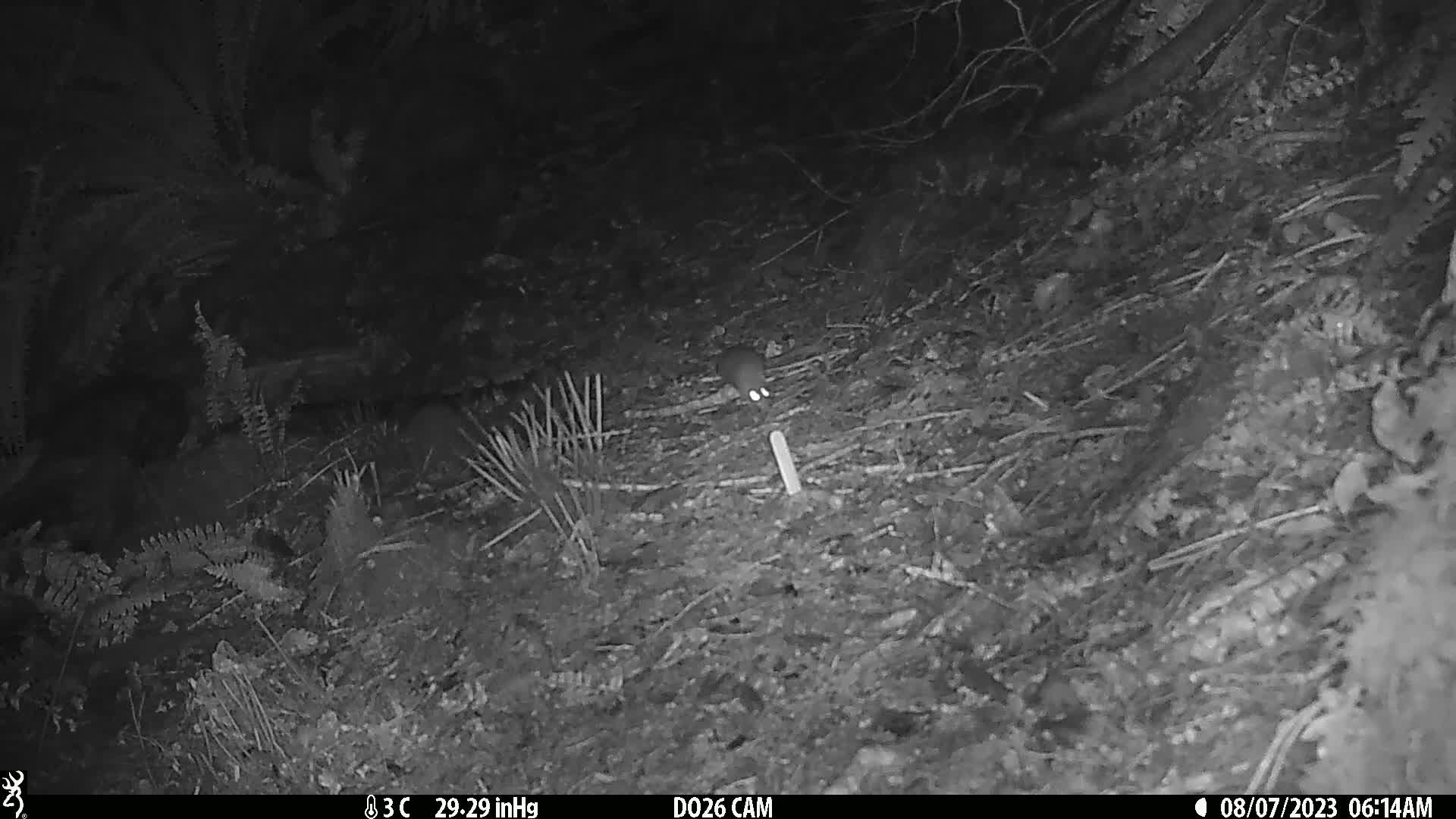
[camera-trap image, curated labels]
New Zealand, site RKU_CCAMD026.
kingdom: Animalia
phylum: Chordata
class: Mammalia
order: Rodentia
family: Muridae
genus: Rattus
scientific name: Rattus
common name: rat